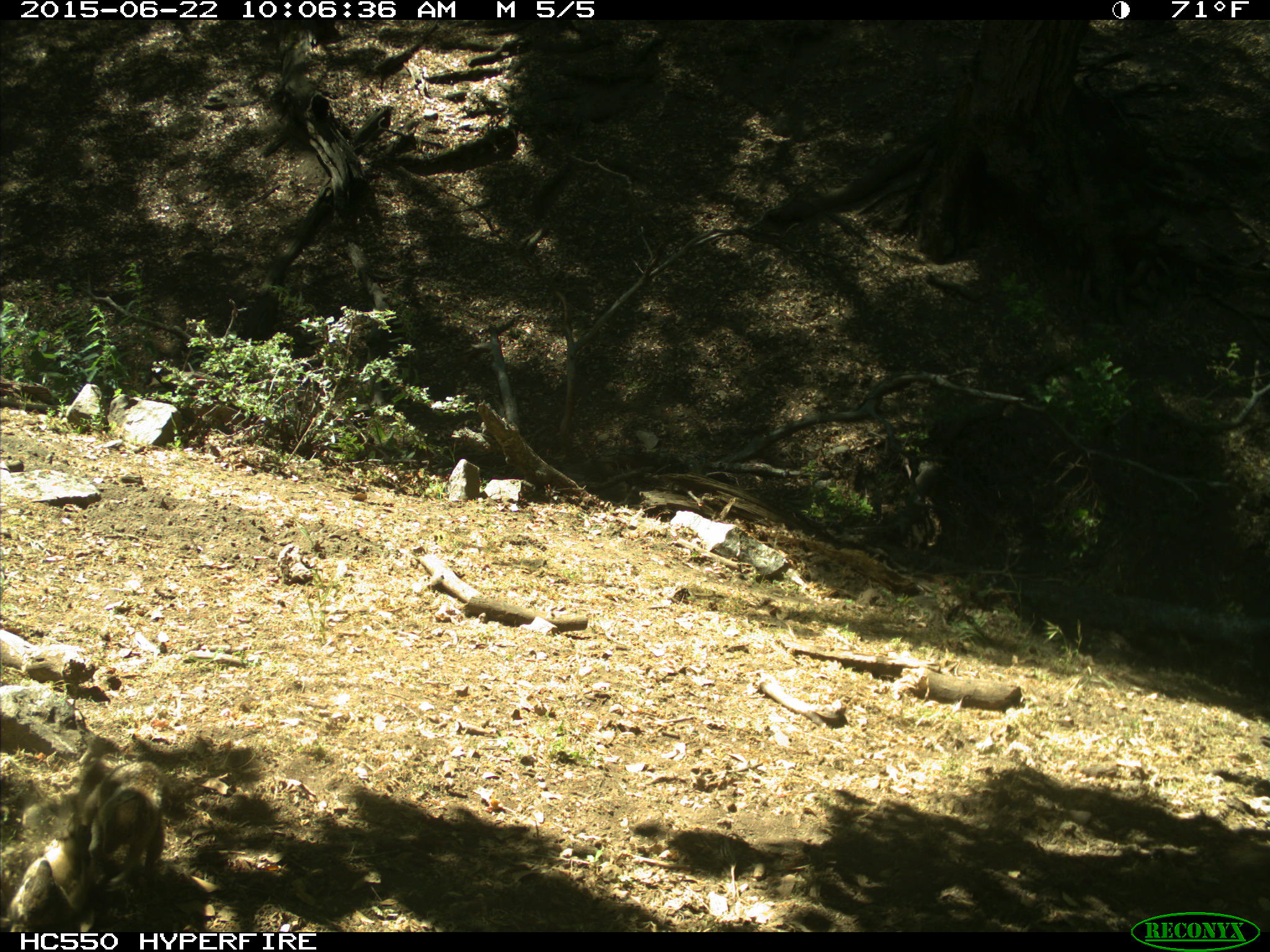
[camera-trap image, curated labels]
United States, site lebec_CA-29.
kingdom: Animalia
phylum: Chordata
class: Mammalia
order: Rodentia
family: Sciuridae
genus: Otospermophilus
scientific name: Otospermophilus beecheyi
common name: california ground squirrel